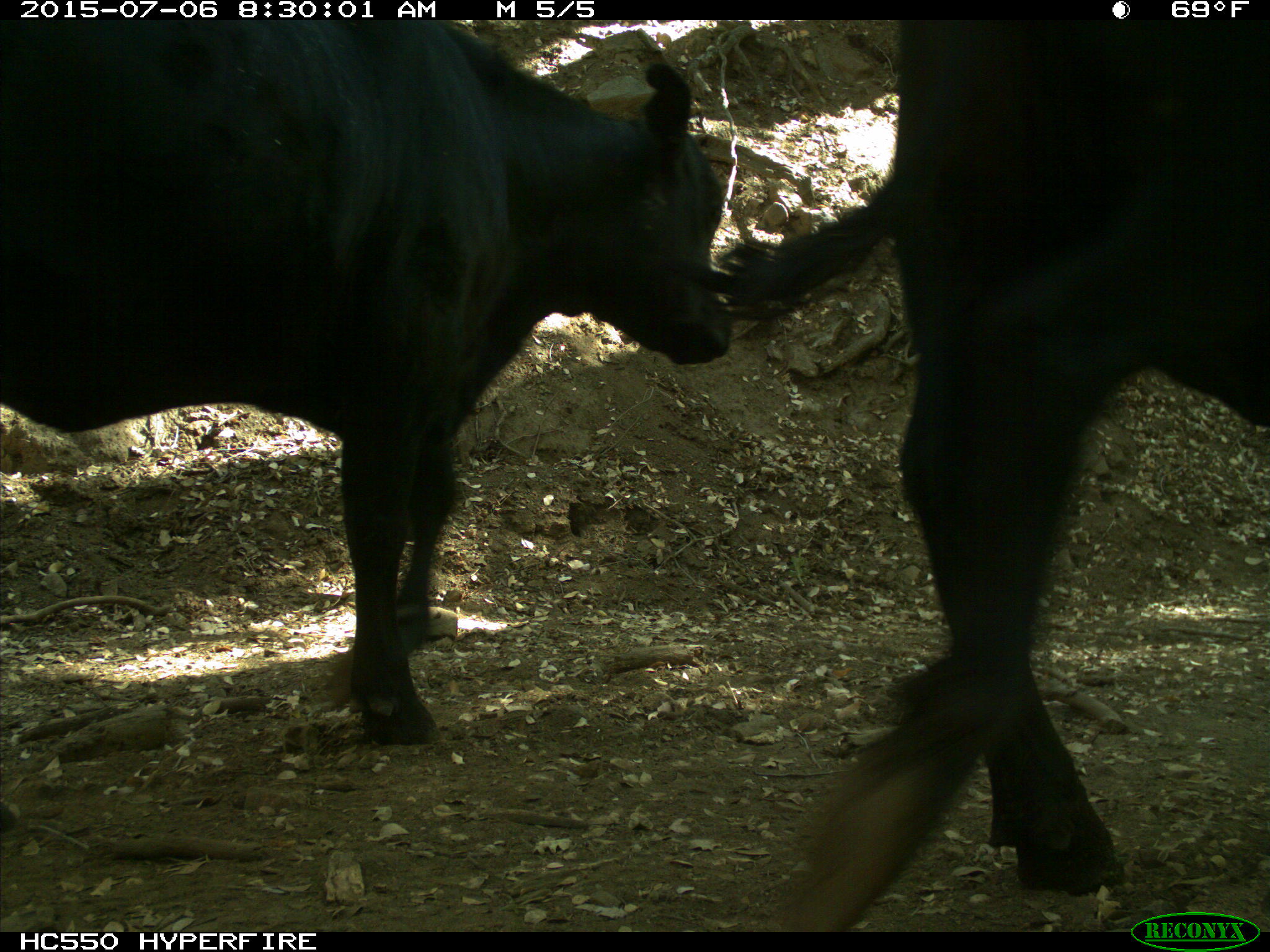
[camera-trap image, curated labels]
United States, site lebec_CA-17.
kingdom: Animalia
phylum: Chordata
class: Mammalia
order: Artiodactyla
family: Bovidae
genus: Bos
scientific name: Bos taurus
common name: domestic cow